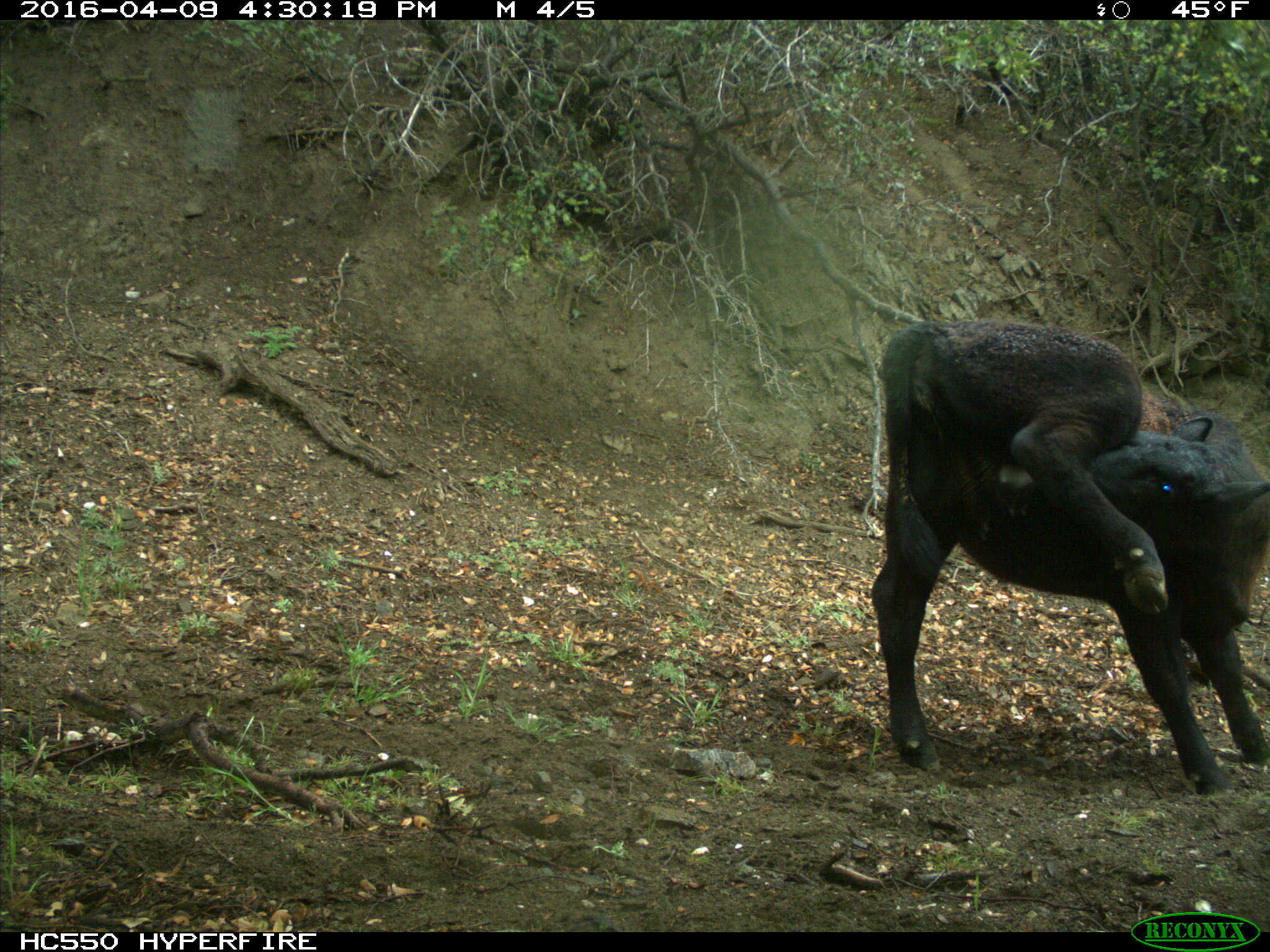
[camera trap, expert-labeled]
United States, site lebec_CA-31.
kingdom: Animalia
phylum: Chordata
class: Mammalia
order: Artiodactyla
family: Bovidae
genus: Bos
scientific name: Bos taurus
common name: domestic cow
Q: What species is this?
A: Bos taurus (domestic cow).